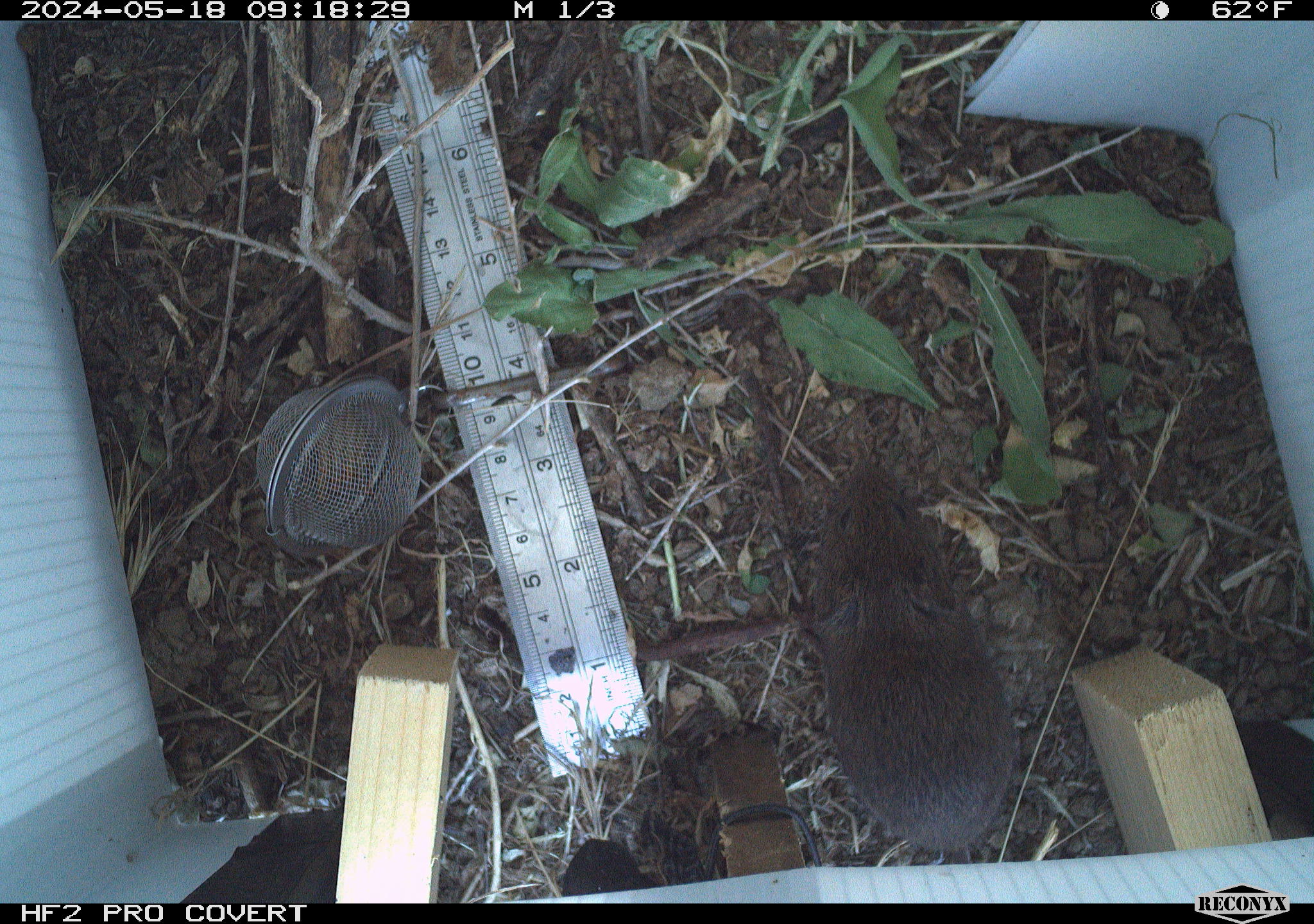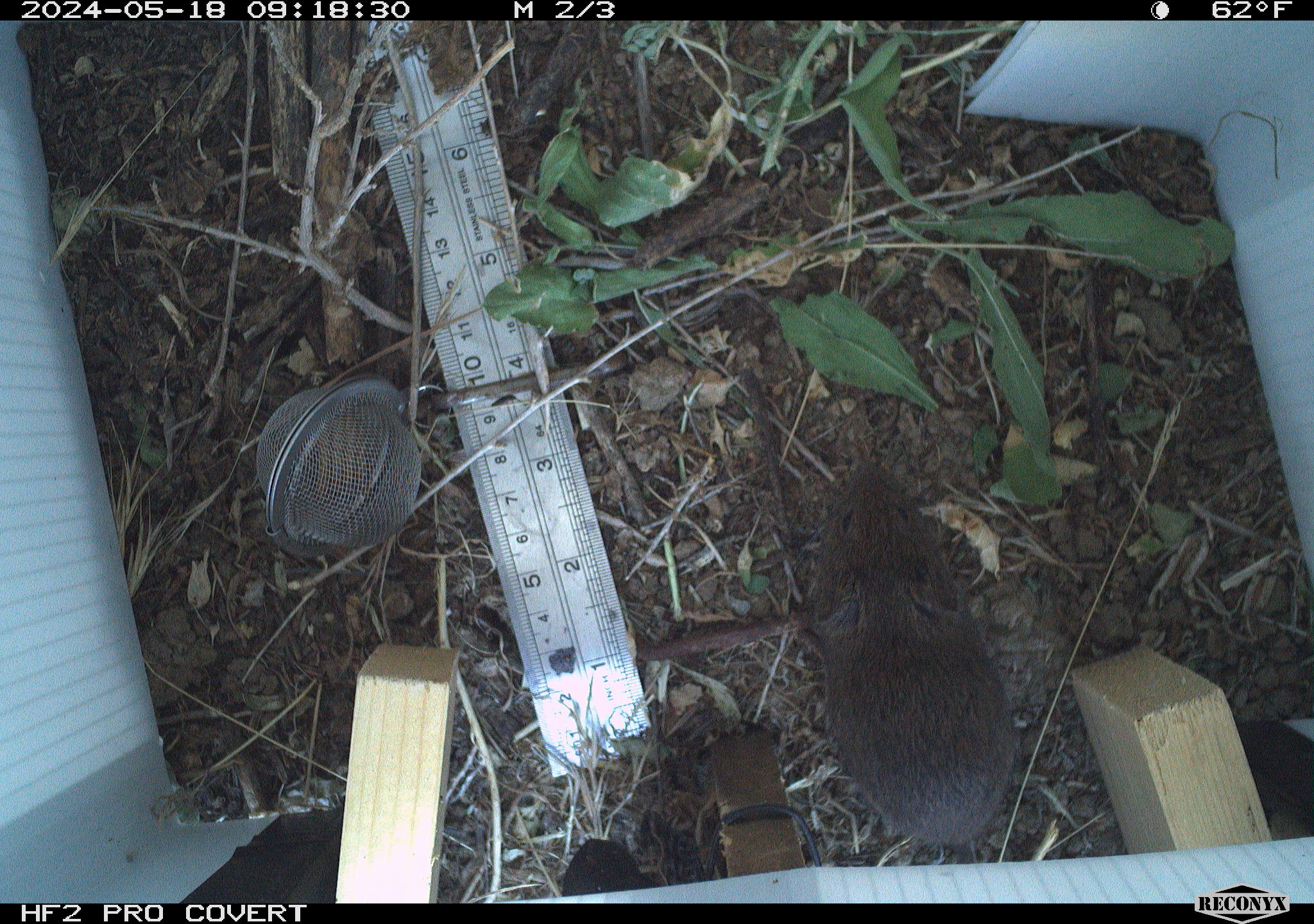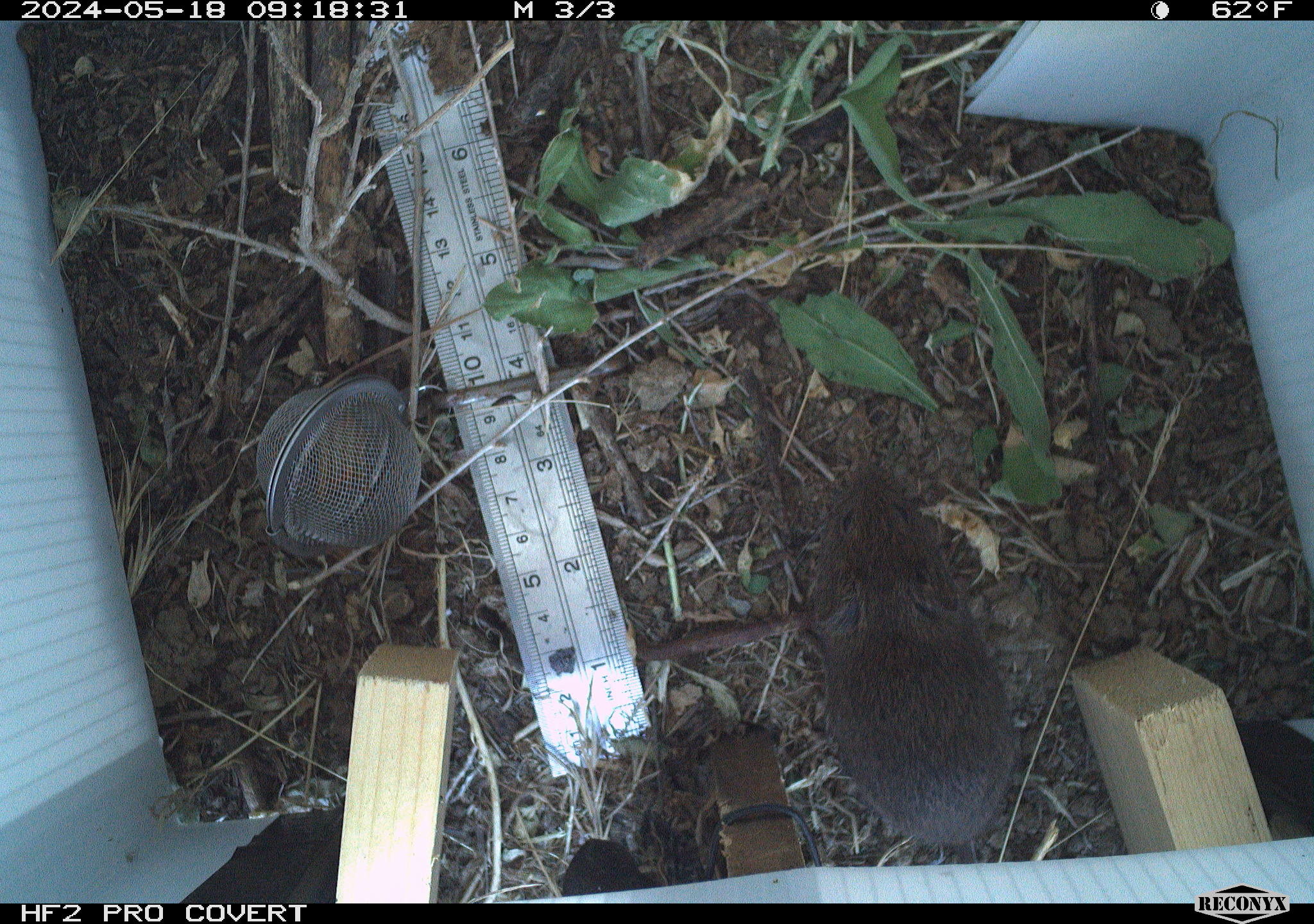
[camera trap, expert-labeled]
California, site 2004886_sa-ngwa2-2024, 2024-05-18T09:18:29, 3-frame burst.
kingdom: Animalia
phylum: Chordata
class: Mammalia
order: Rodentia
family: Cricetidae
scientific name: Arvicolinae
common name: voles, lemmings, and muskrats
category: arvicolinae subfamily